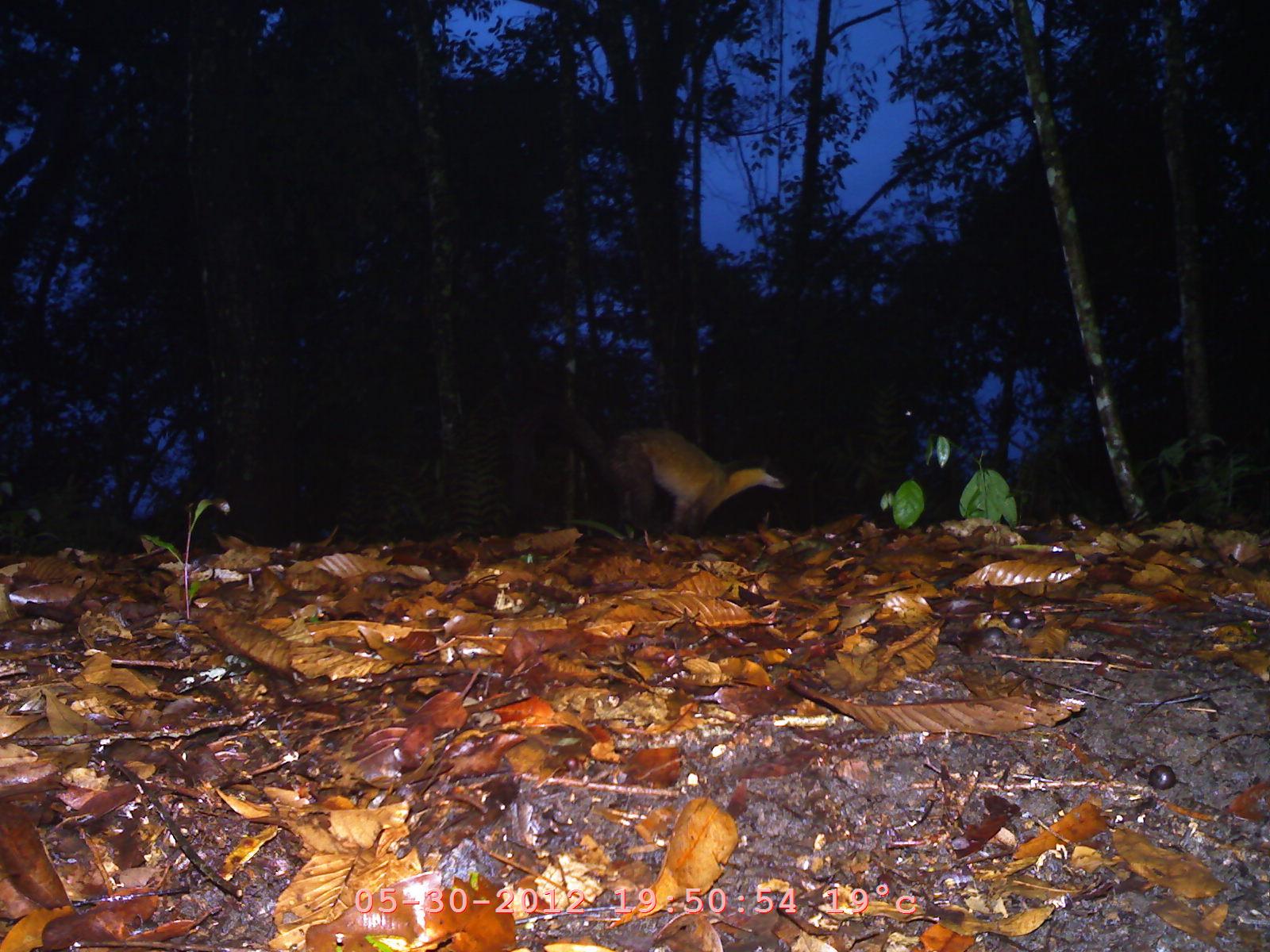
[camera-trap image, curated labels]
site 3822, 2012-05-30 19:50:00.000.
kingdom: Animalia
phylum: Chordata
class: Mammalia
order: Carnivora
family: Mustelidae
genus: Martes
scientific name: Martes flavigula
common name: yellow-throated marten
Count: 1.